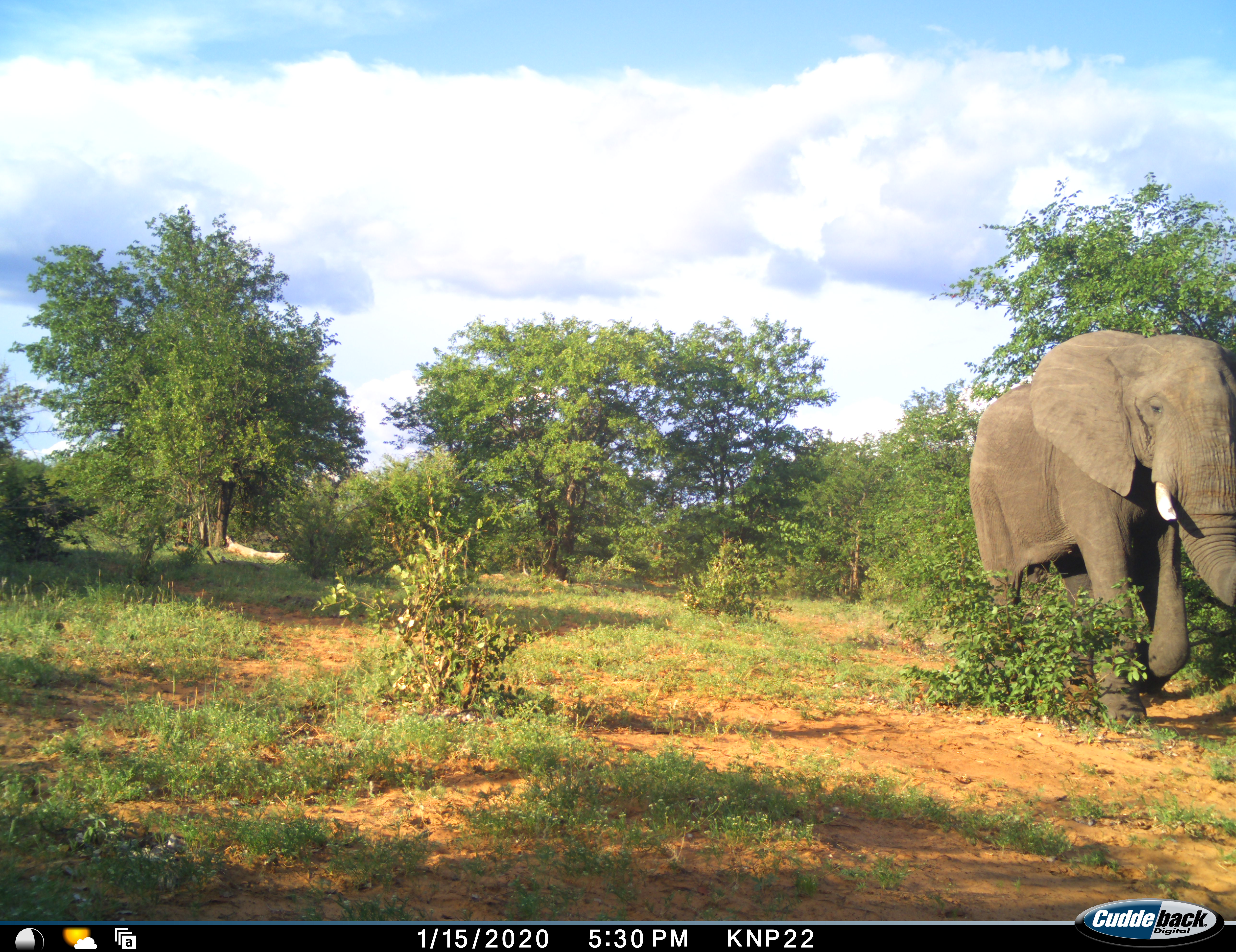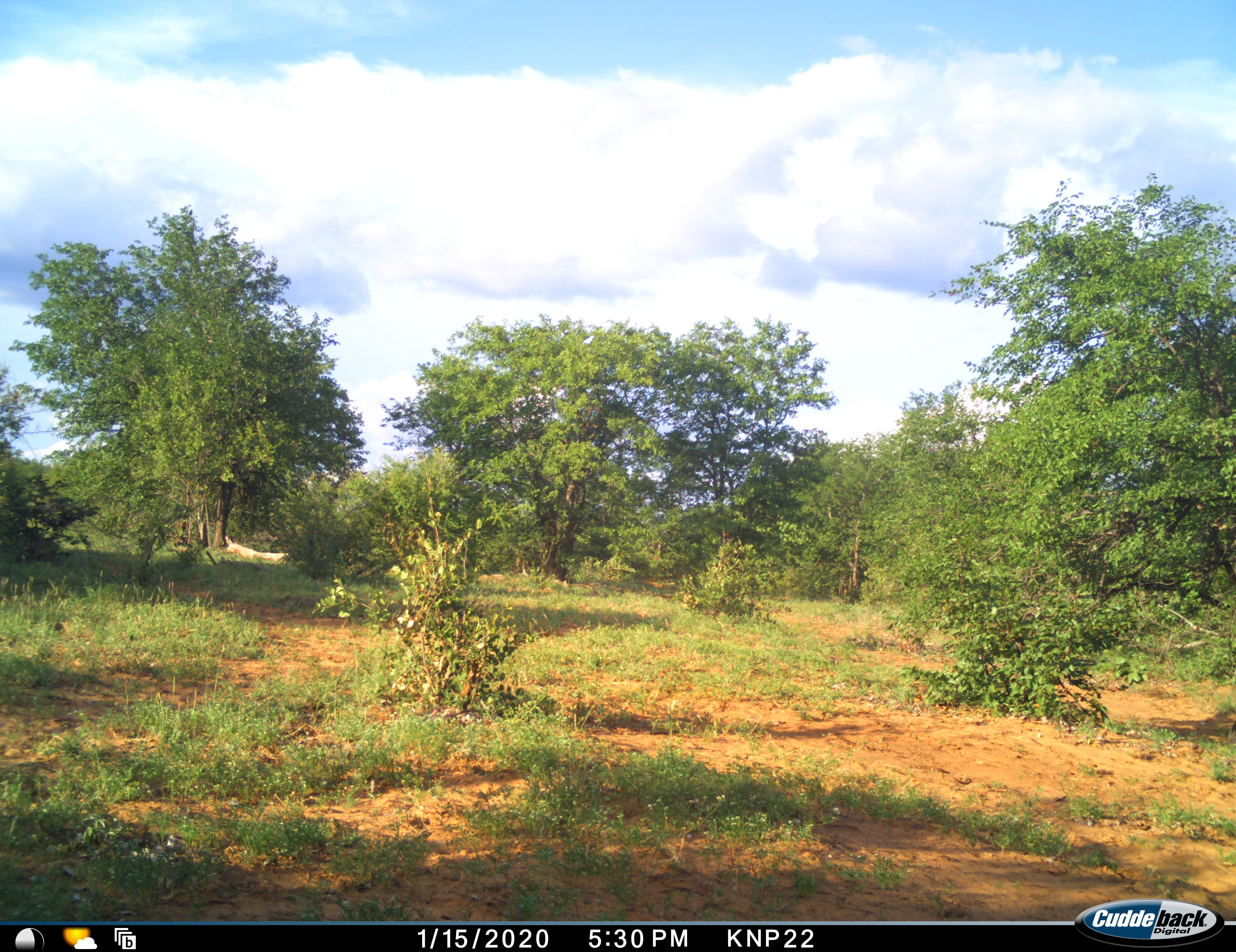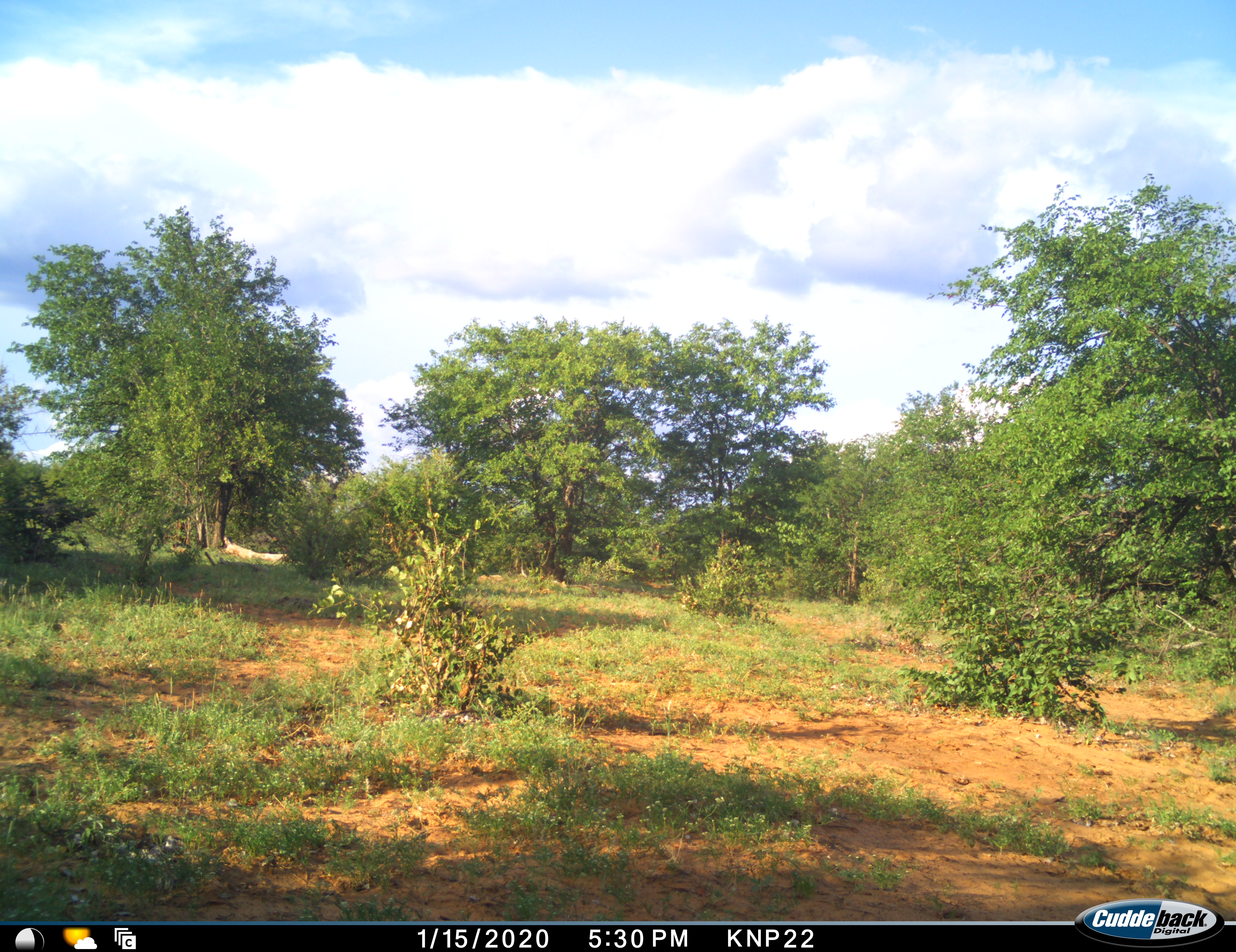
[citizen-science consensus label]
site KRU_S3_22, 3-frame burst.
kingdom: Animalia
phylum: Chordata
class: Mammalia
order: Proboscidea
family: Elephantidae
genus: Loxodonta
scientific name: Loxodonta africana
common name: african bush elephant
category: elephant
Elephant (african bush elephant) (Loxodonta africana), count 1. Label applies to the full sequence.